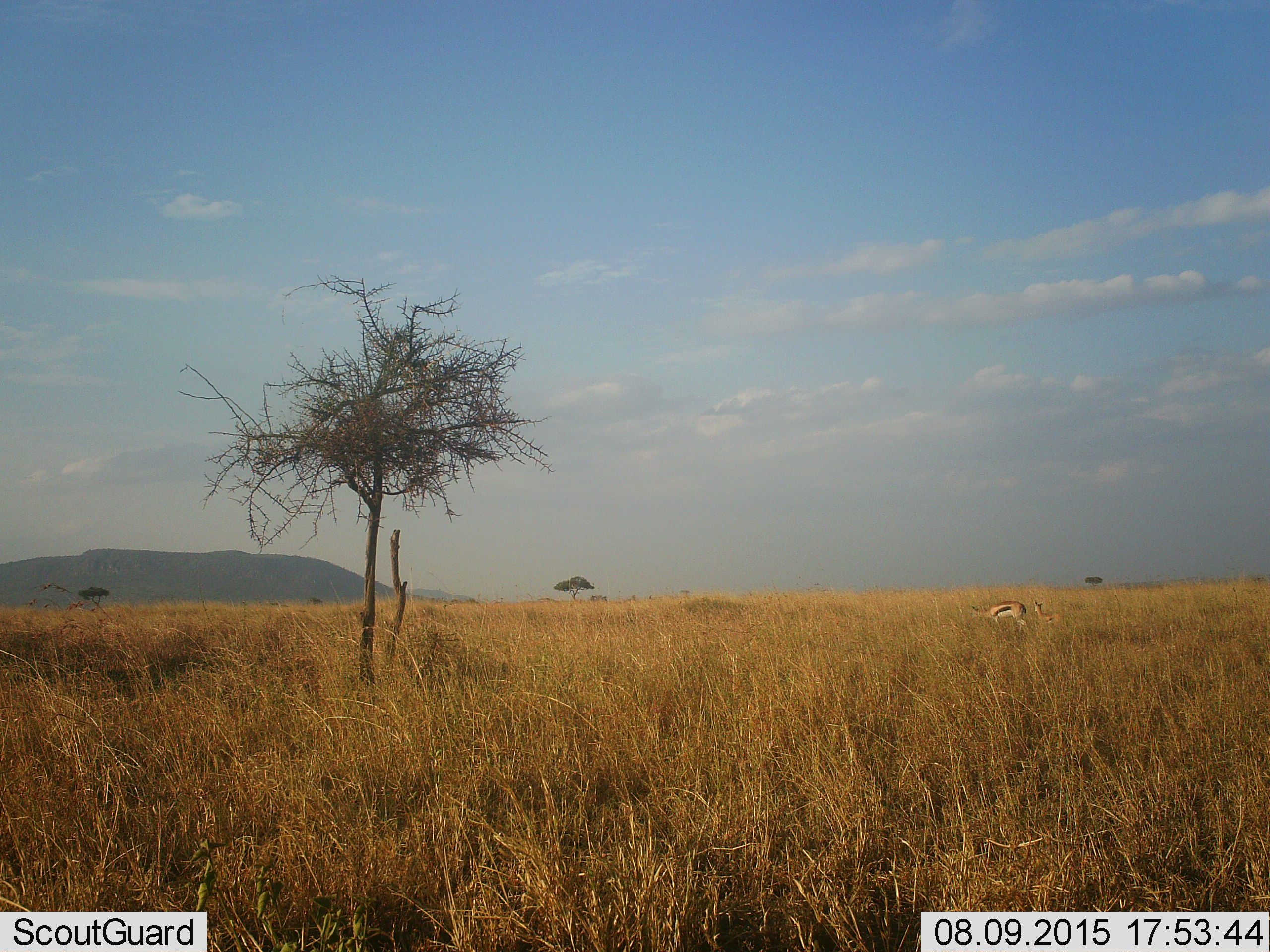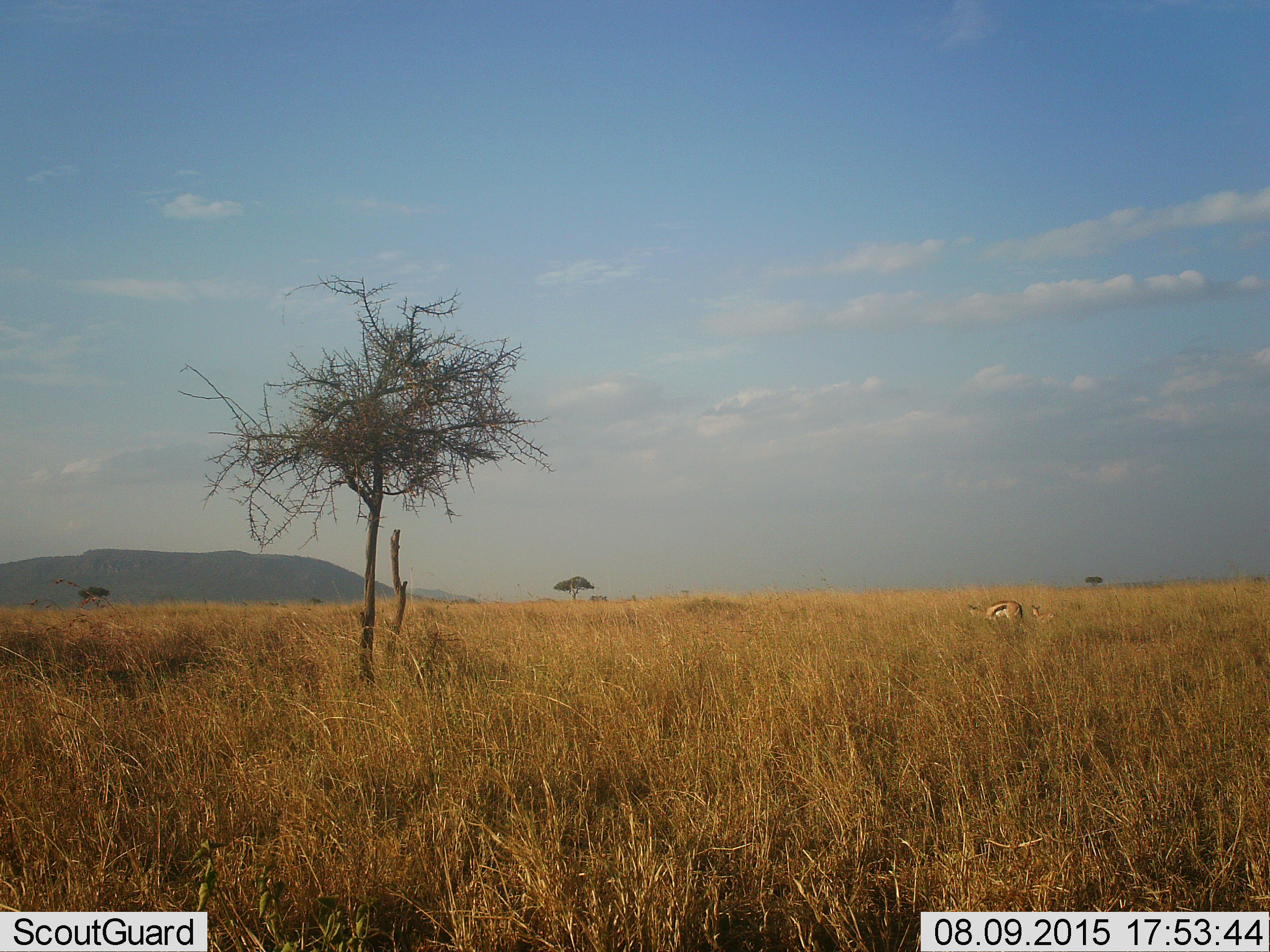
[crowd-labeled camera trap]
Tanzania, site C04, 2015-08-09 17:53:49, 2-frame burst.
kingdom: Animalia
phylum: Chordata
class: Mammalia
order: Artiodactyla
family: Bovidae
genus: Eudorcas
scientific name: Eudorcas thomsonii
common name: thomson's gazelle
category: gazellethomsons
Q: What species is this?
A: Gazellethomsons (thomson's gazelle) (Eudorcas thomsonii).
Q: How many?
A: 2.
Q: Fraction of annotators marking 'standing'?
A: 59%.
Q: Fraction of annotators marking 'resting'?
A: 0%.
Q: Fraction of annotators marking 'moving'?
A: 29%.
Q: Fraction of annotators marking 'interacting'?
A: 0%.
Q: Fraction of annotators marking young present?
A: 82%.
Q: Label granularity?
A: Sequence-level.